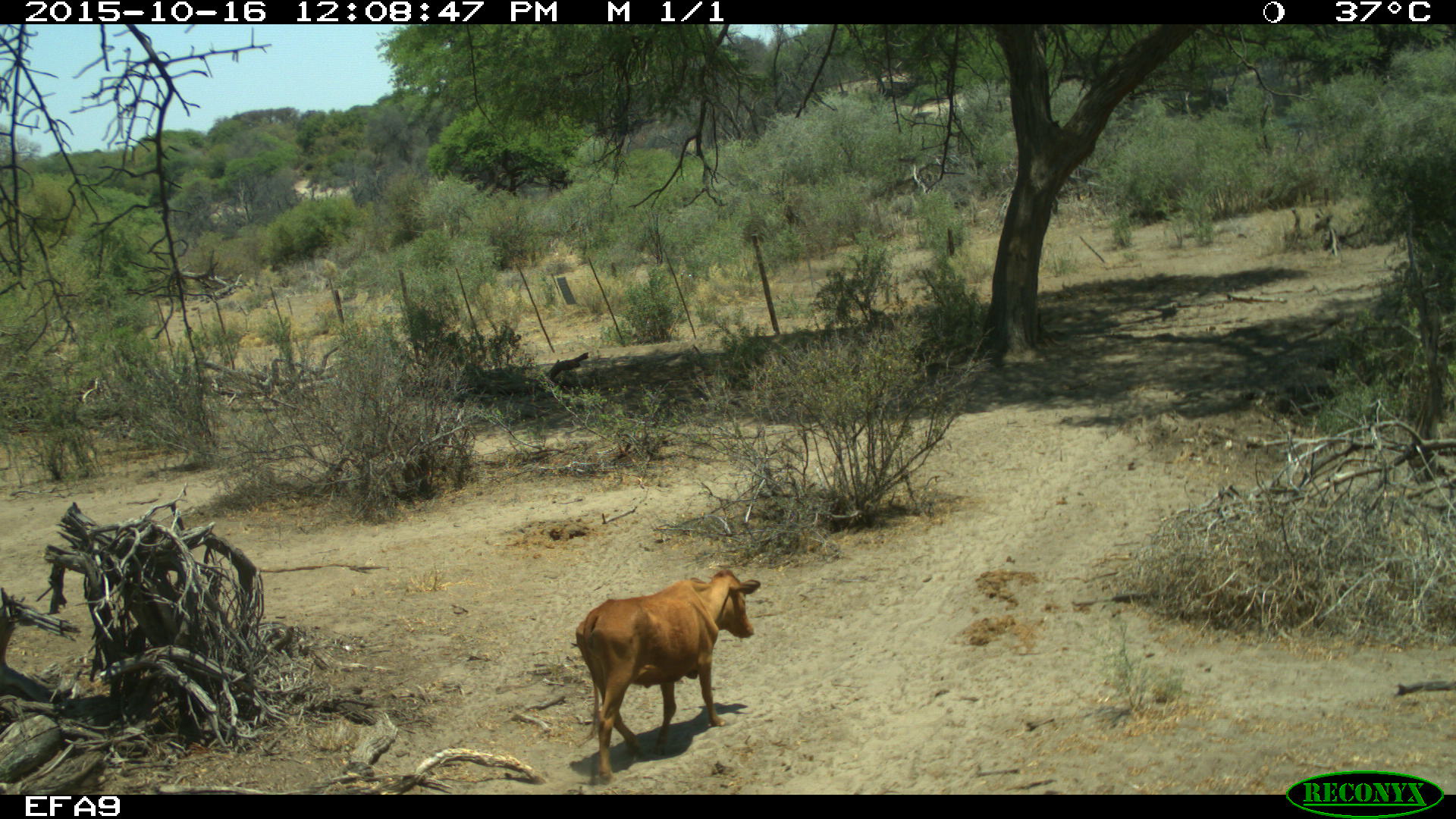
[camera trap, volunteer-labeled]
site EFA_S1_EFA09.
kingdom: Animalia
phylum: Chordata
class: Mammalia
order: Artiodactyla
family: Bovidae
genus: Bos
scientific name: Bos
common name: cattle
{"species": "cattle (Bos)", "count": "1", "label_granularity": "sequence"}